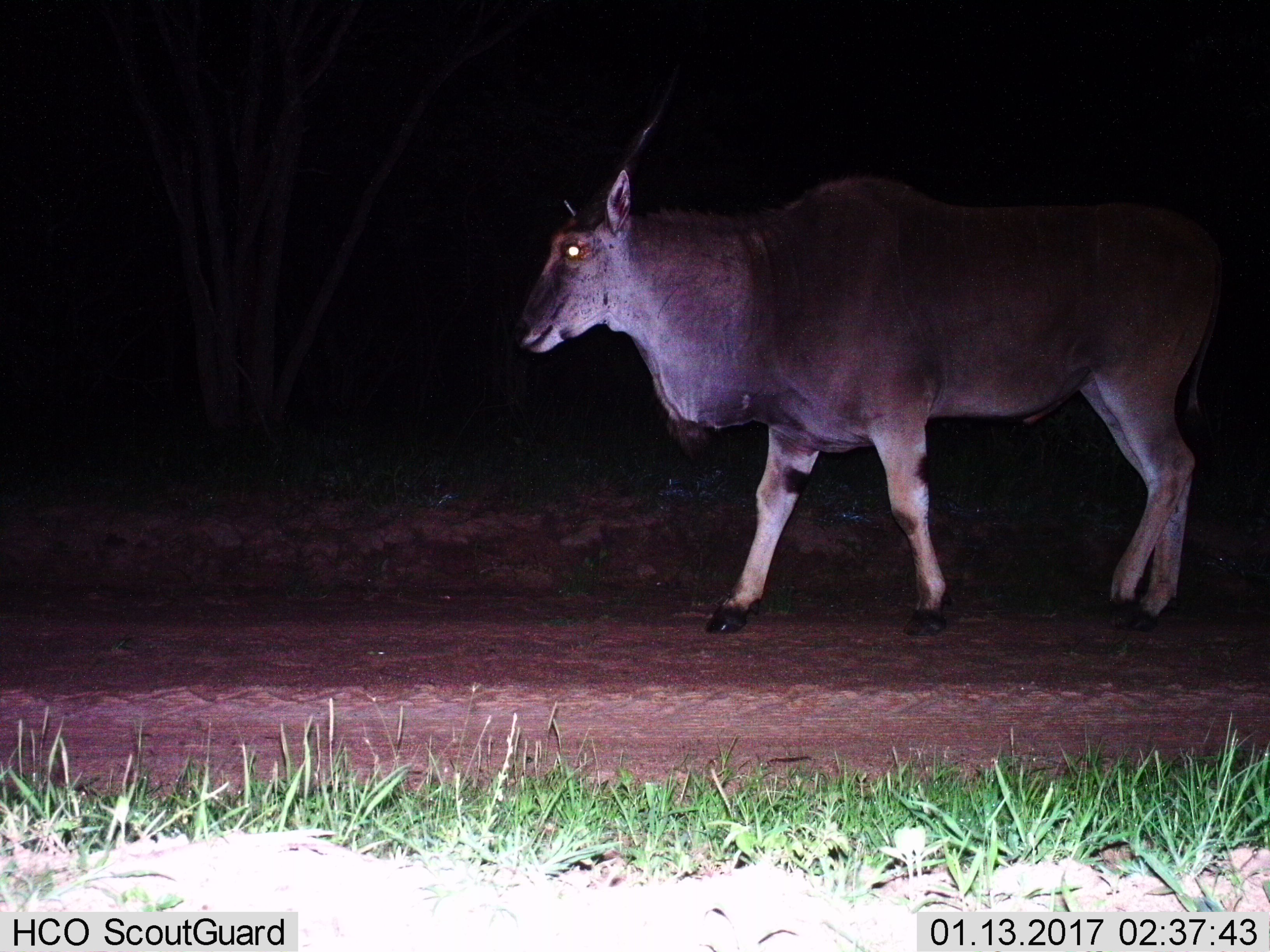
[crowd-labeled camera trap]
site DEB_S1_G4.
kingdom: Animalia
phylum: Chordata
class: Mammalia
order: Artiodactyla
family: Bovidae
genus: Tragelaphus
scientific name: Tragelaphus oryx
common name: eland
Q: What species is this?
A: Eland (Tragelaphus oryx).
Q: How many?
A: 1.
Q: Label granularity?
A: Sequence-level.